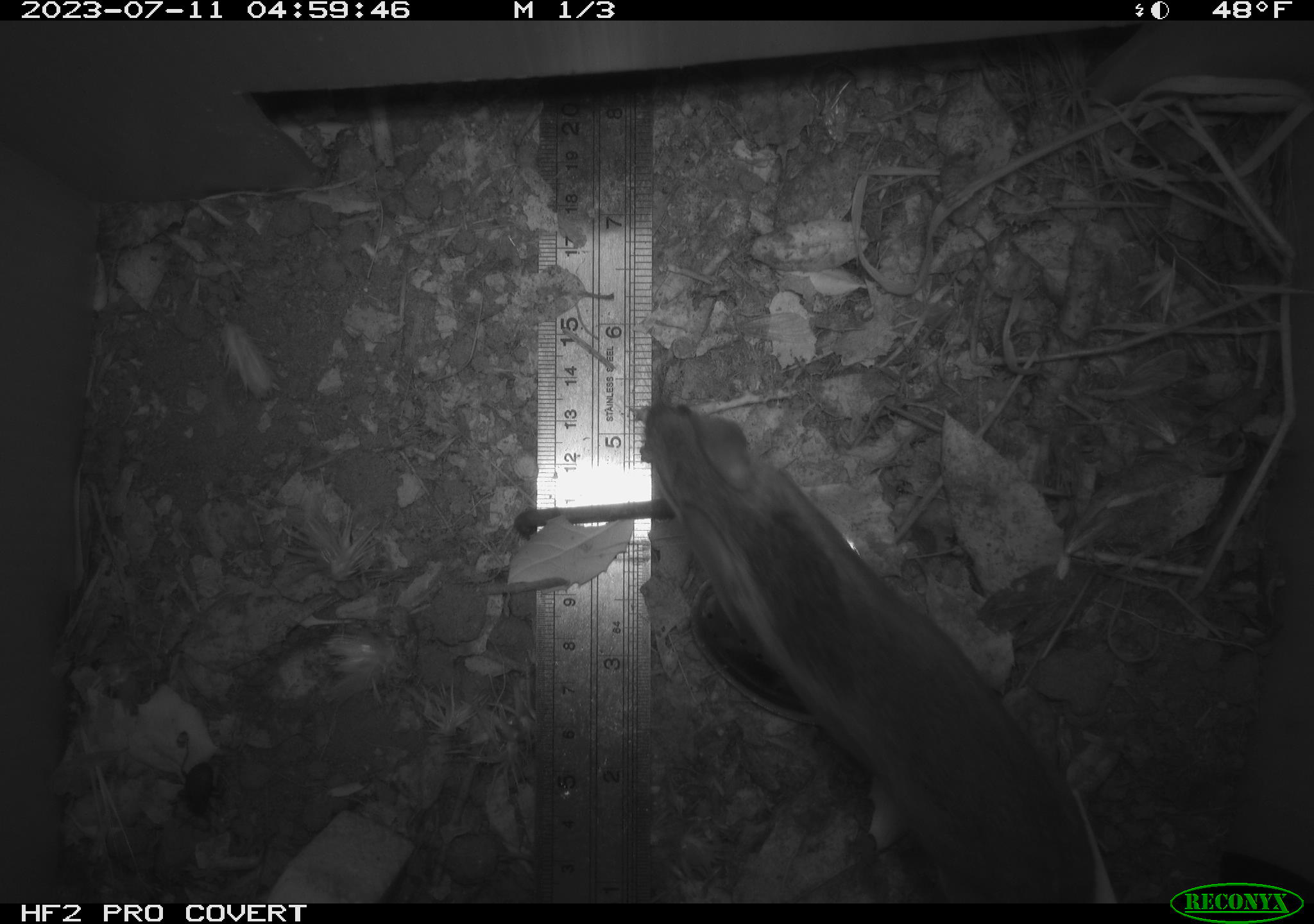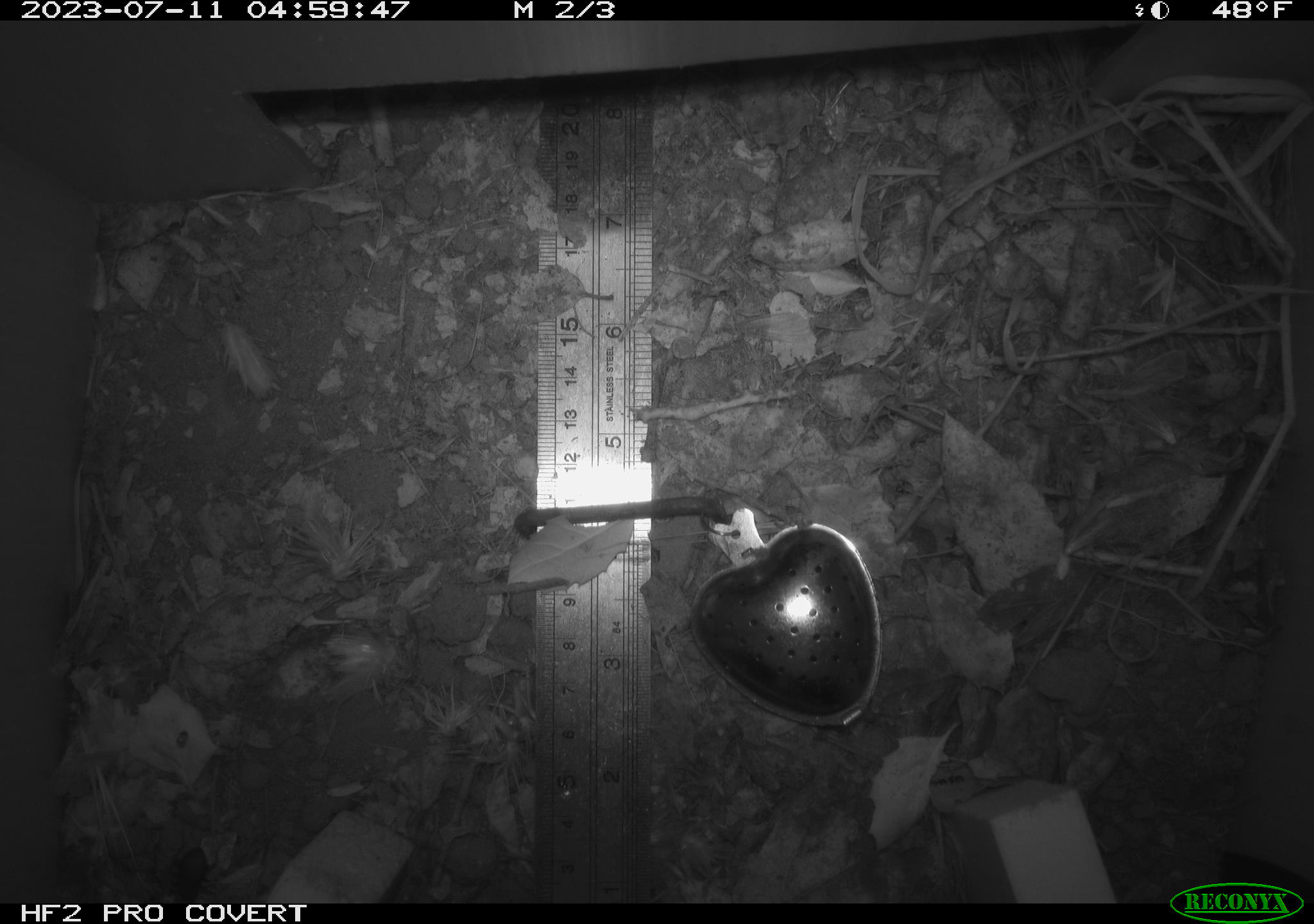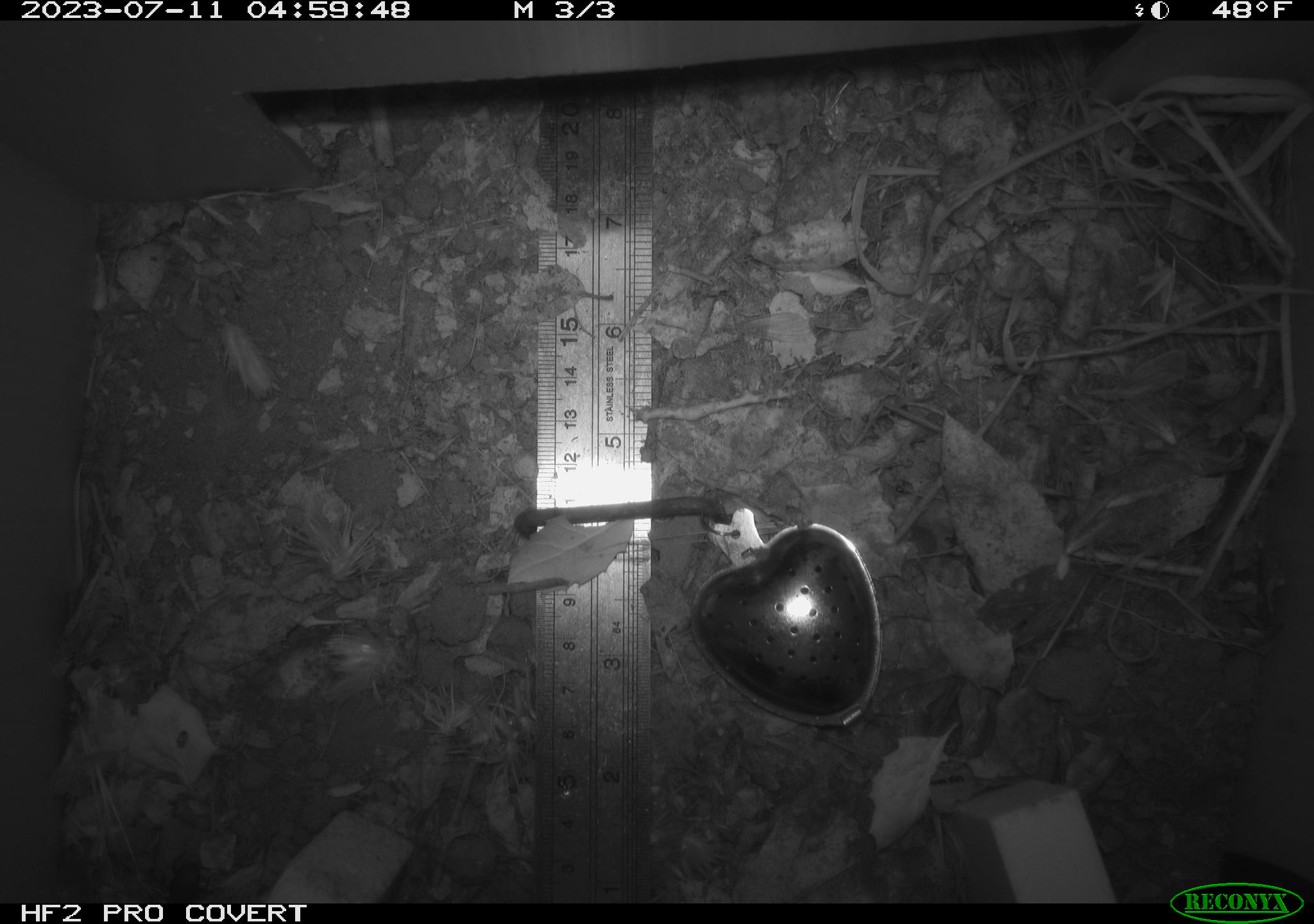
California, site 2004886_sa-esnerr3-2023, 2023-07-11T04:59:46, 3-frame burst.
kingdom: Animalia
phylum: Chordata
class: Mammalia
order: Rodentia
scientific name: Rodentia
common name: mouse species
Mouse species (Rodentia).